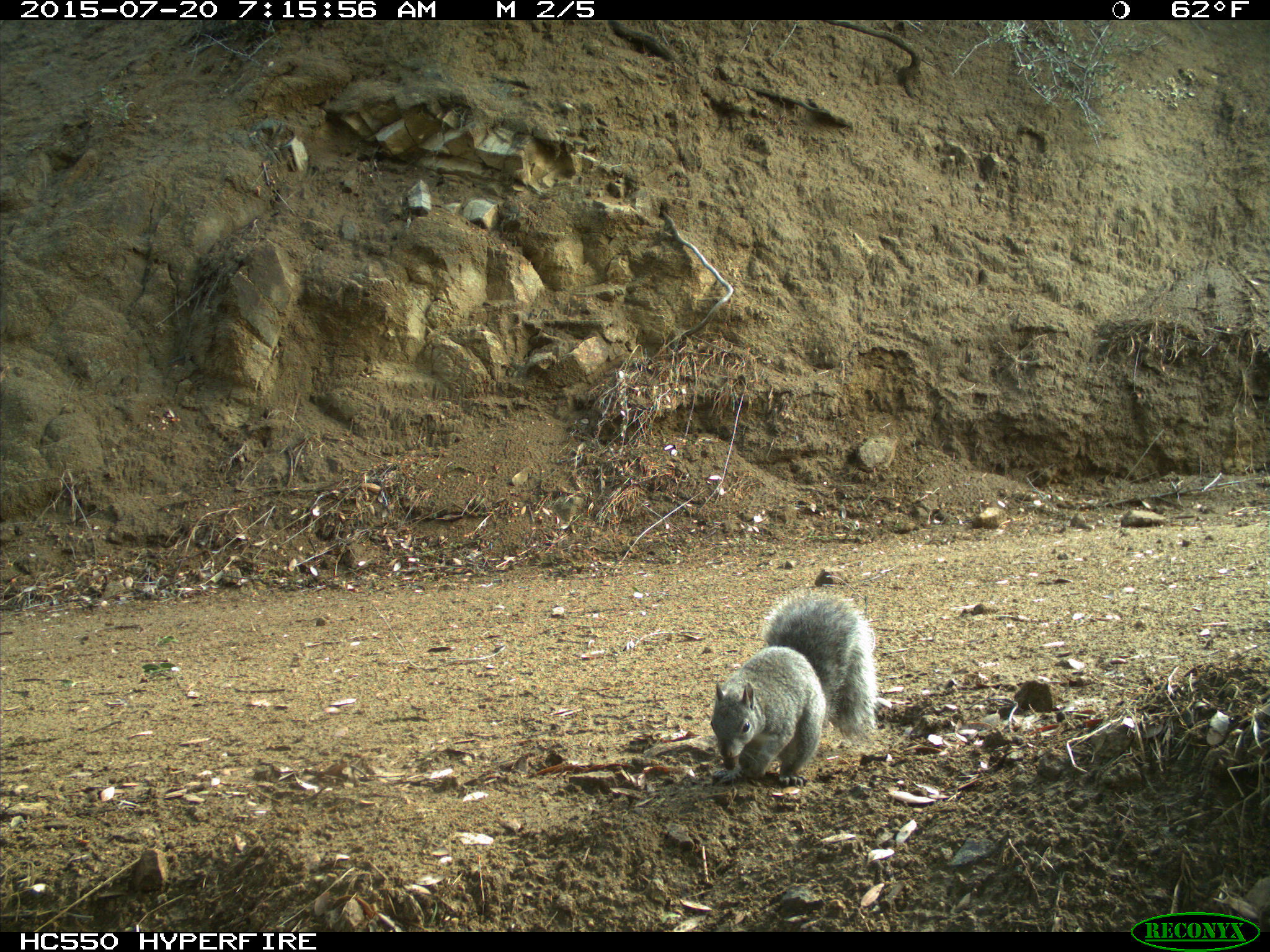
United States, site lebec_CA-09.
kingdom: Animalia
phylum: Chordata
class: Mammalia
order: Rodentia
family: Sciuridae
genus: Sciurus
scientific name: Sciurus carolinensis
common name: eastern gray squirrel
Sciurus carolinensis (eastern gray squirrel).